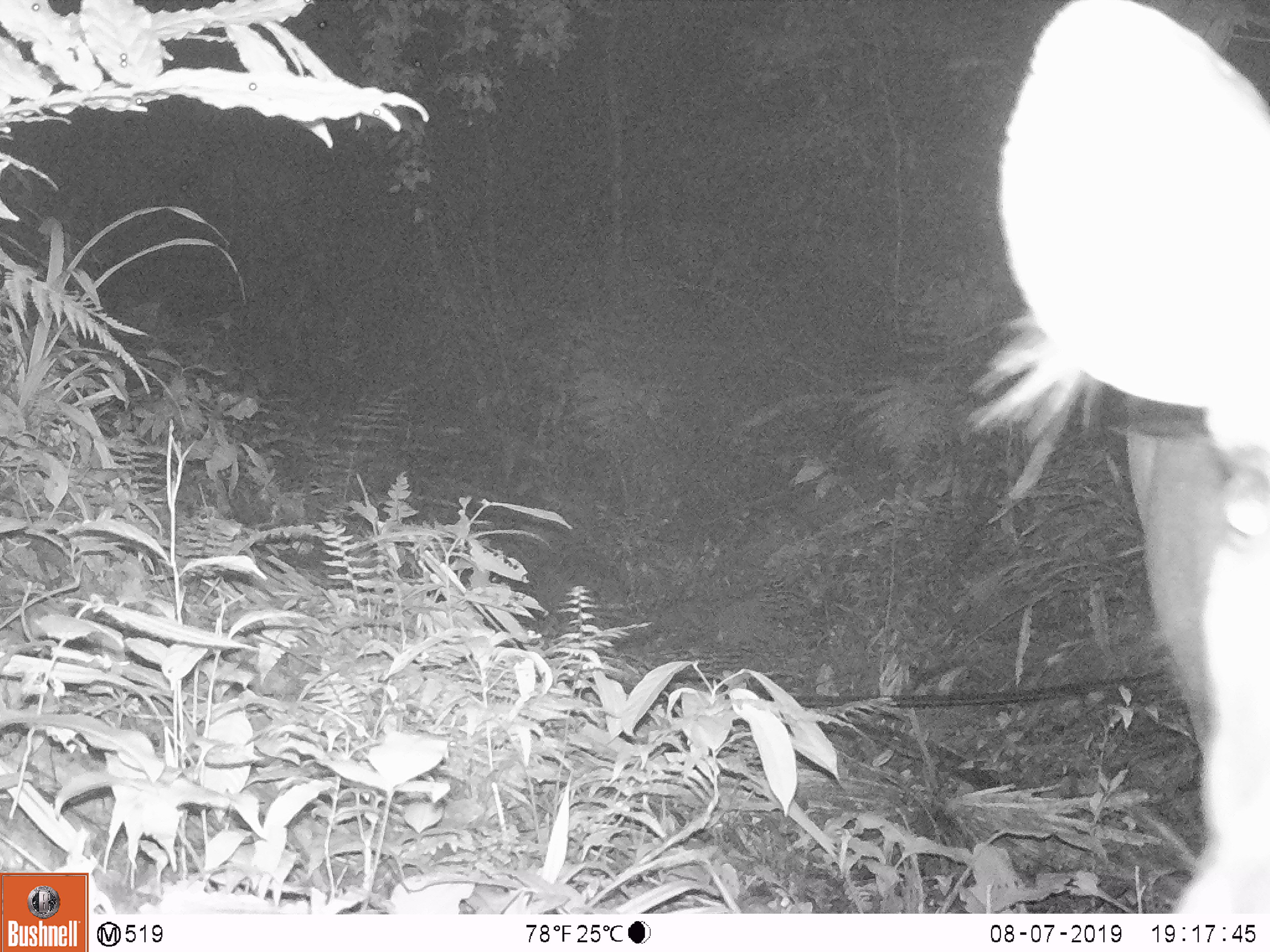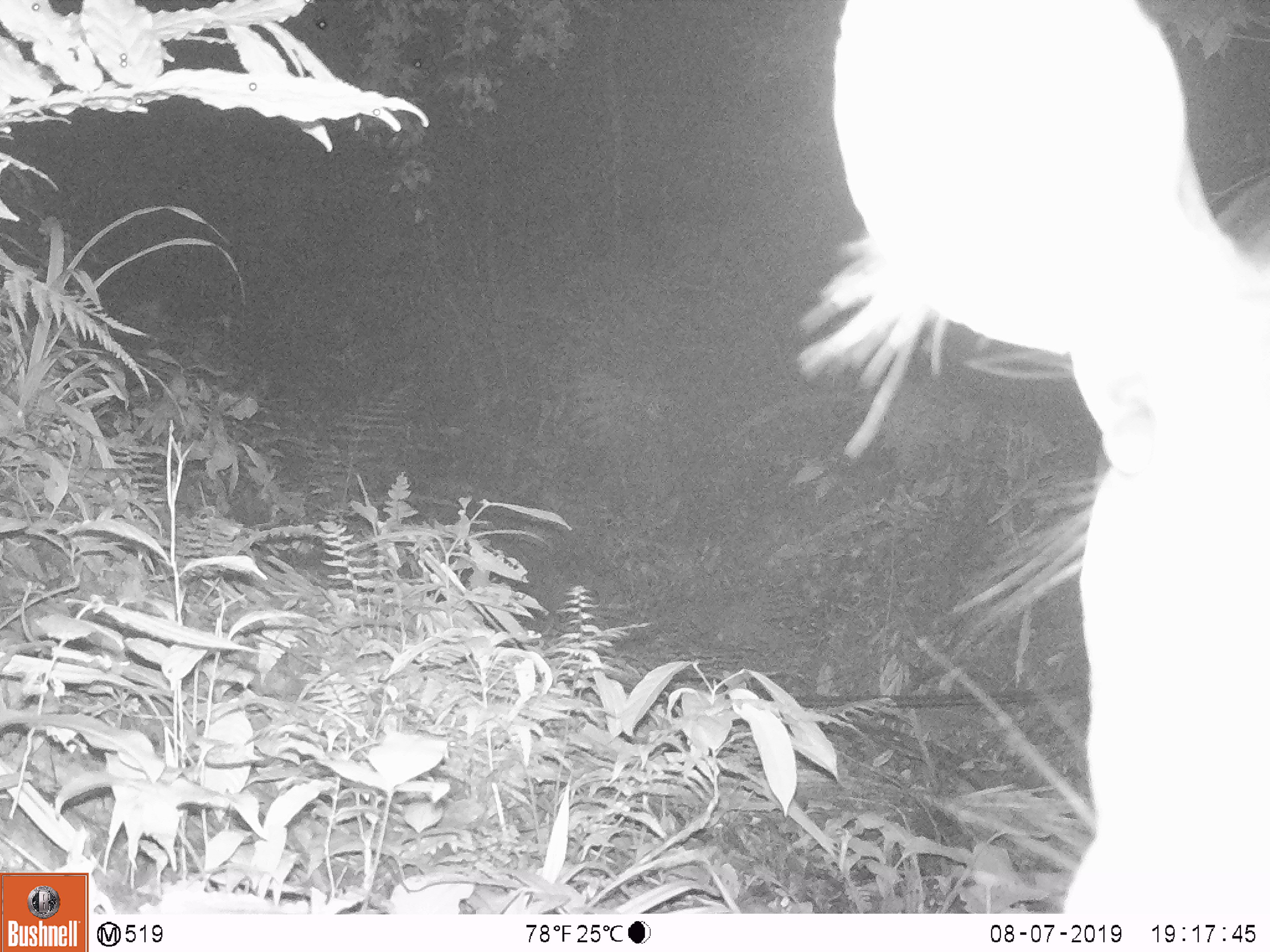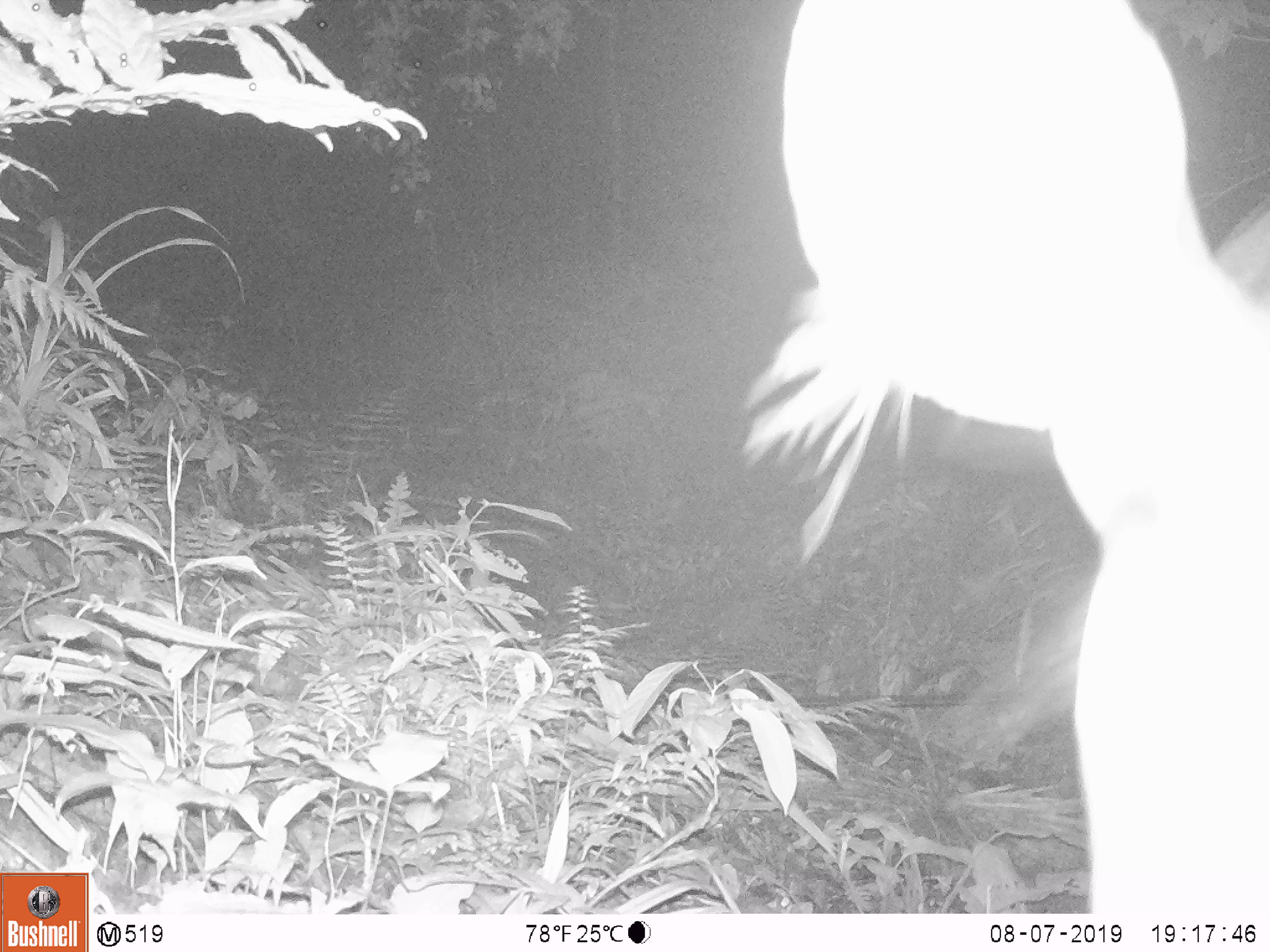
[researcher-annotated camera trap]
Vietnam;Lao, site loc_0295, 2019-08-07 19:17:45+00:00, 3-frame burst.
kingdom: Animalia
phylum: Chordata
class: Mammalia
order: Artiodactyla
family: Cervidae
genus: Rusa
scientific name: Rusa unicolor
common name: sambar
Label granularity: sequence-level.